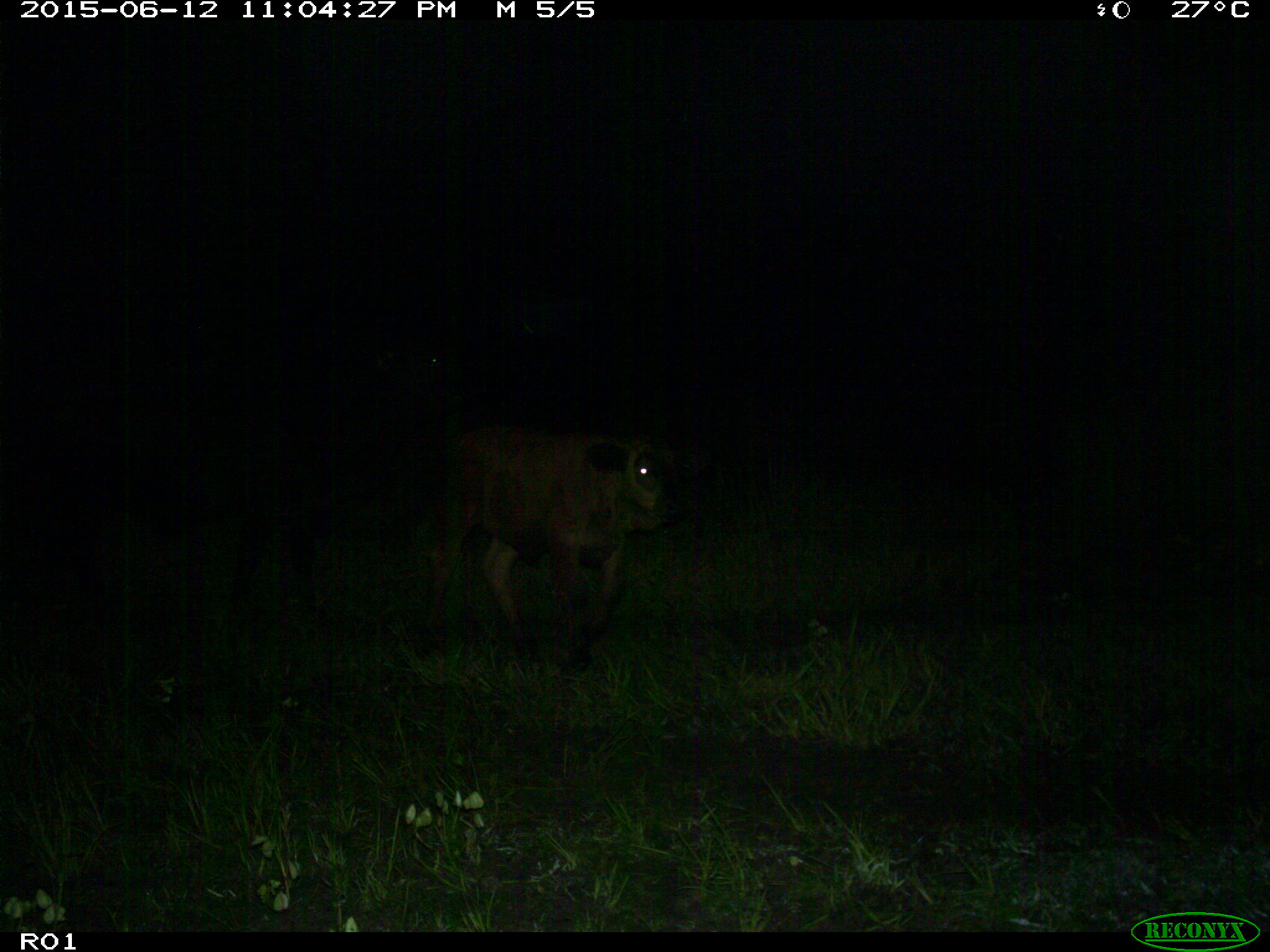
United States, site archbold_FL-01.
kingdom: Animalia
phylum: Chordata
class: Mammalia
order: Artiodactyla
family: Bovidae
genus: Bos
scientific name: Bos taurus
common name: domestic cow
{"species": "Bos taurus (domestic cow)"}